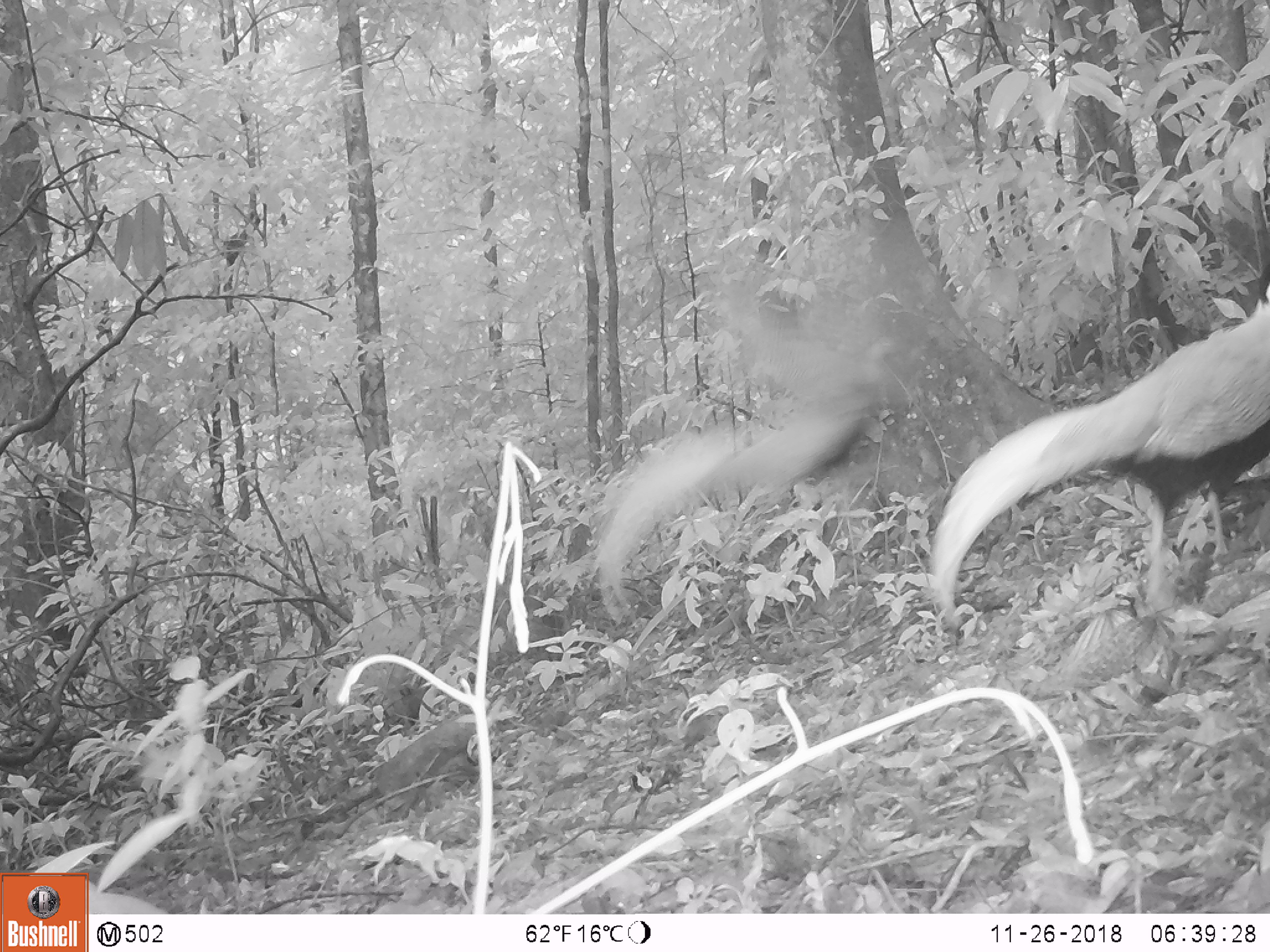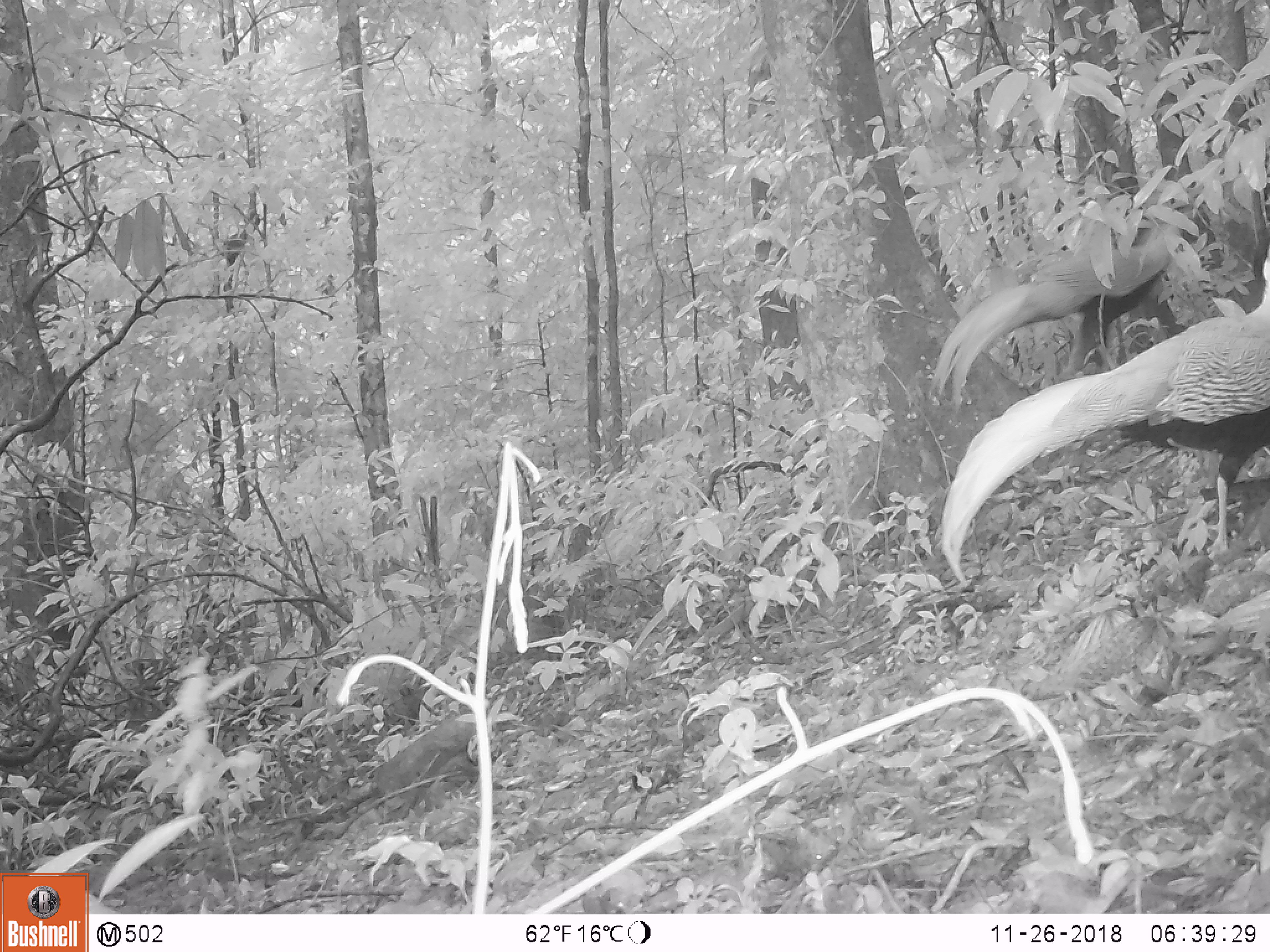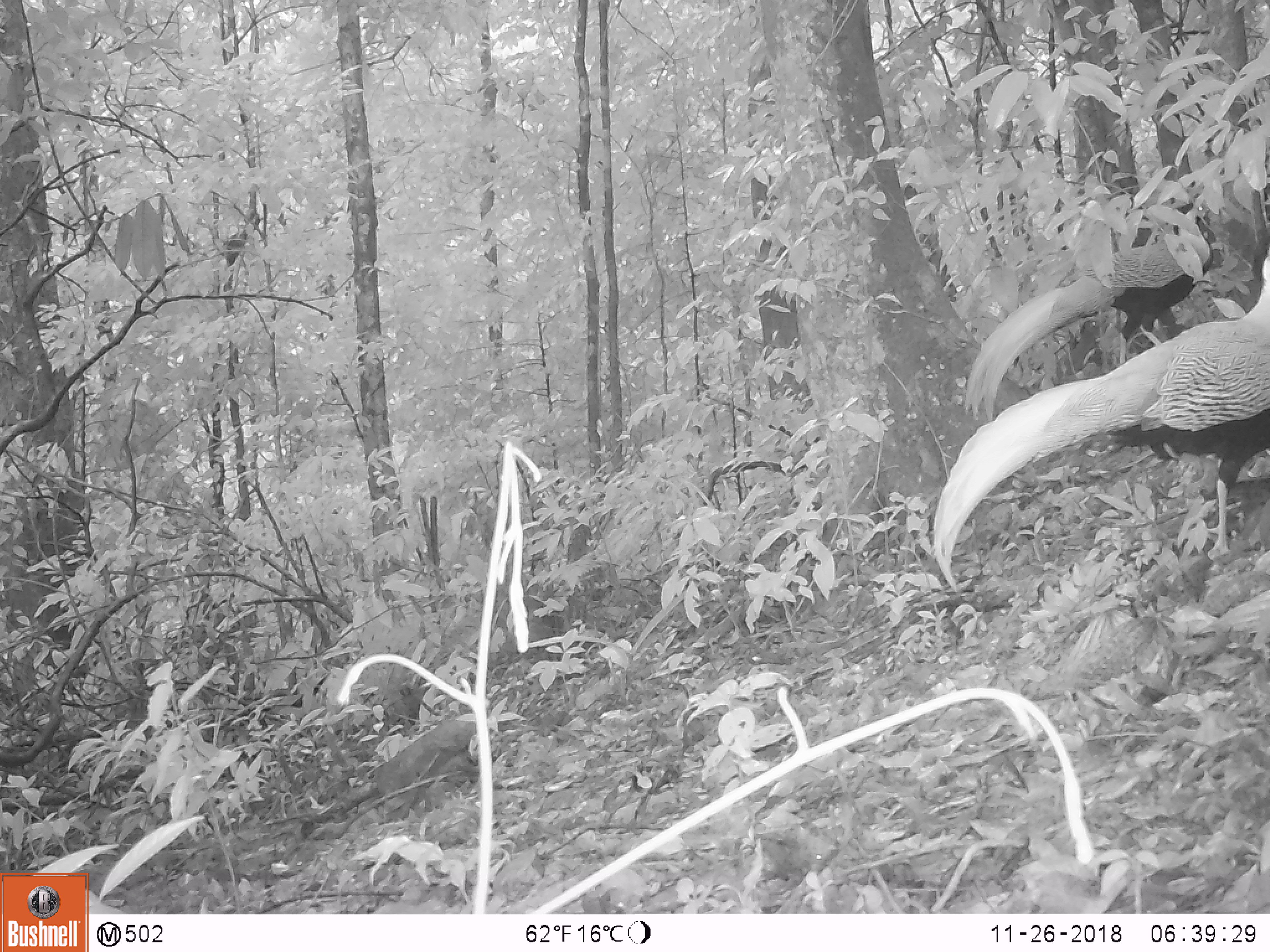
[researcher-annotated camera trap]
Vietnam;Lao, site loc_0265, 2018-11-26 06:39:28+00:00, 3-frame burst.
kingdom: Animalia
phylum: Chordata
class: Aves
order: Galliformes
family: Phasianidae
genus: Lophura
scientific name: Lophura nycthemera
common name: silver pheasant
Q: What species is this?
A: Silver pheasant (Lophura nycthemera).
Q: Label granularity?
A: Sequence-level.